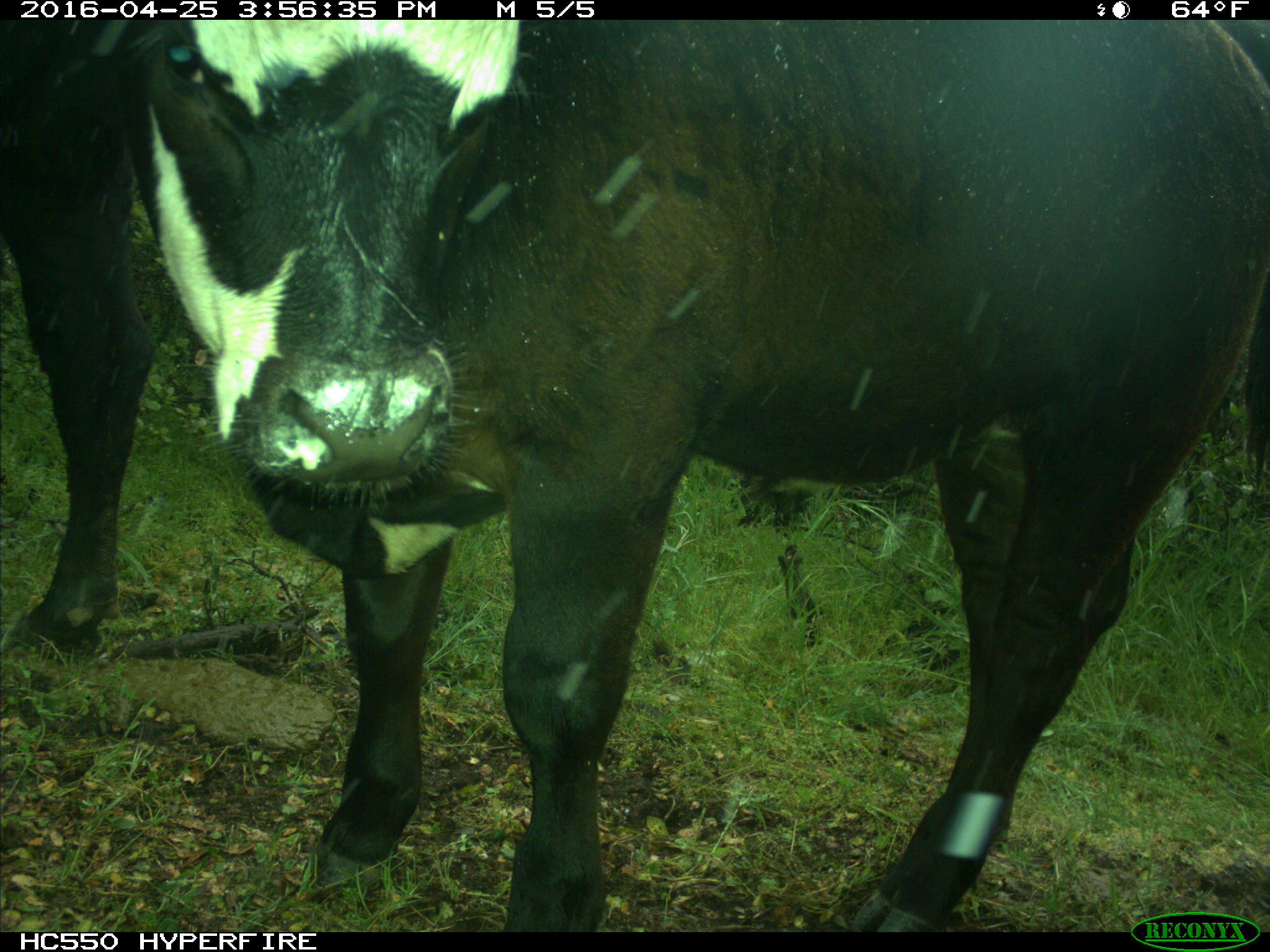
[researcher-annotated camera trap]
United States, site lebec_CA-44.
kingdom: Animalia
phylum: Chordata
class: Mammalia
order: Artiodactyla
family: Bovidae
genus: Bos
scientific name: Bos taurus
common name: domestic cow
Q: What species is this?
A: Bos taurus (domestic cow).